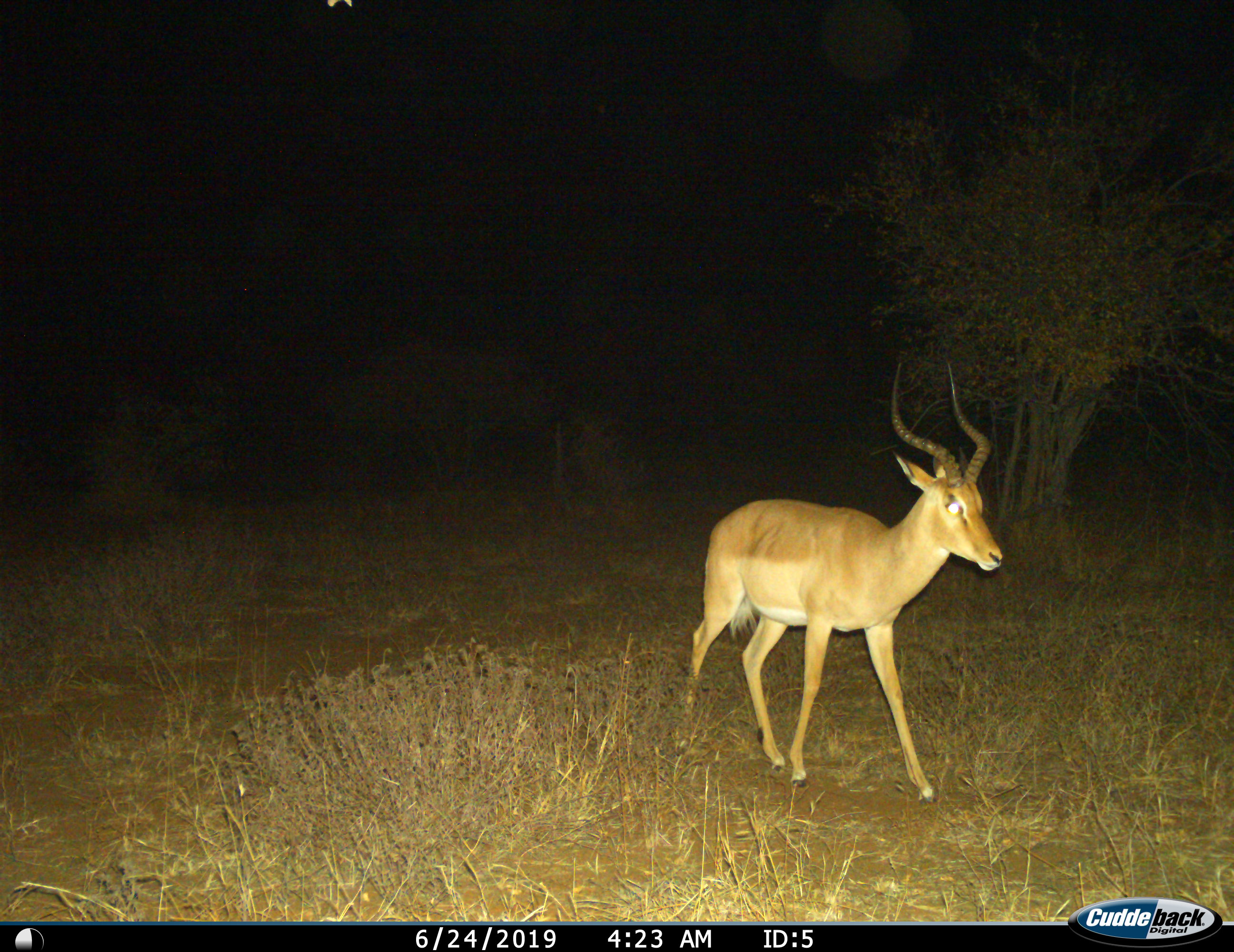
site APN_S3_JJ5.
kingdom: Animalia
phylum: Chordata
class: Mammalia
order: Artiodactyla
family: Bovidae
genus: Aepyceros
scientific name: Aepyceros melampus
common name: impala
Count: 1.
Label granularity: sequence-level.